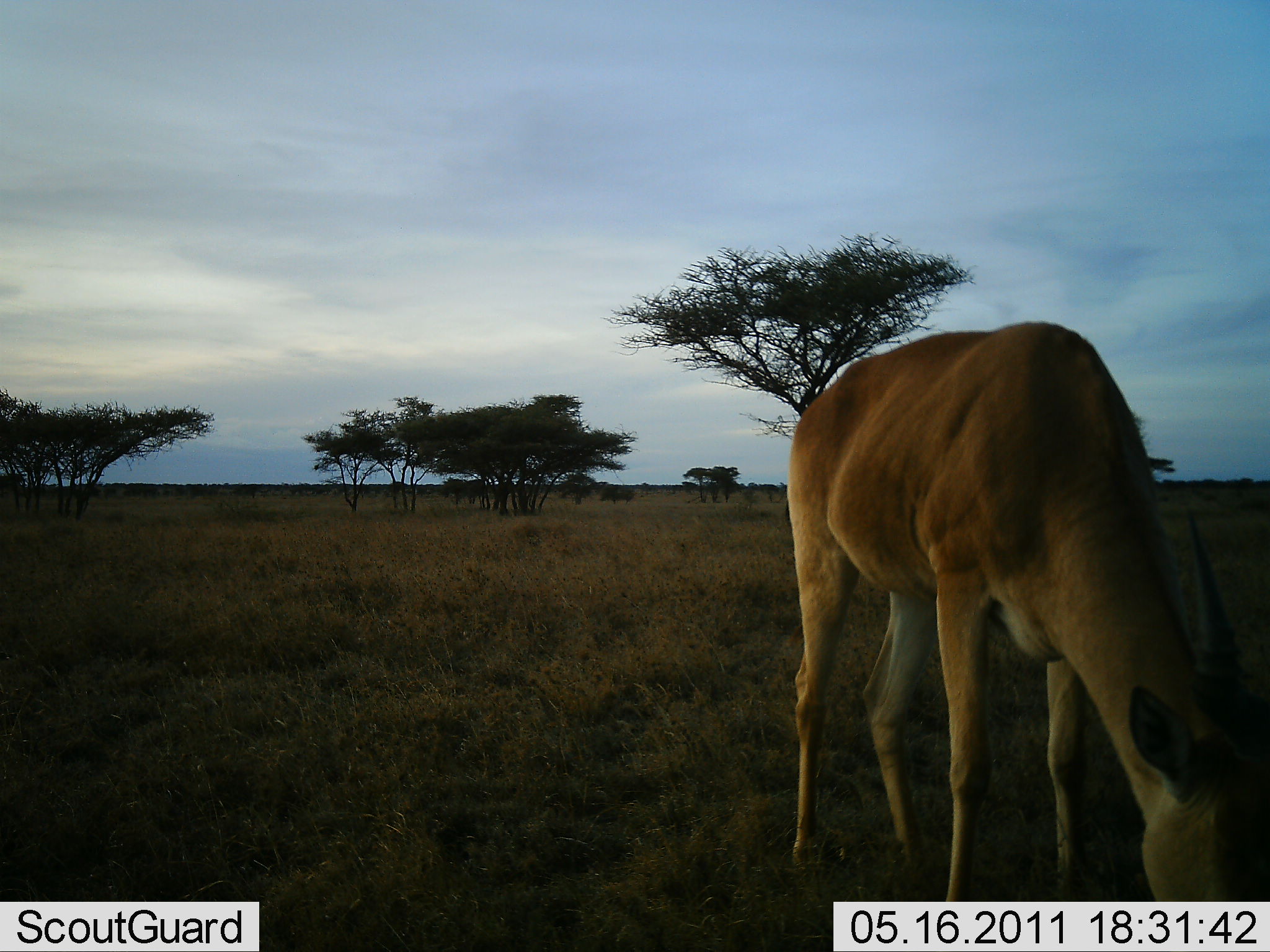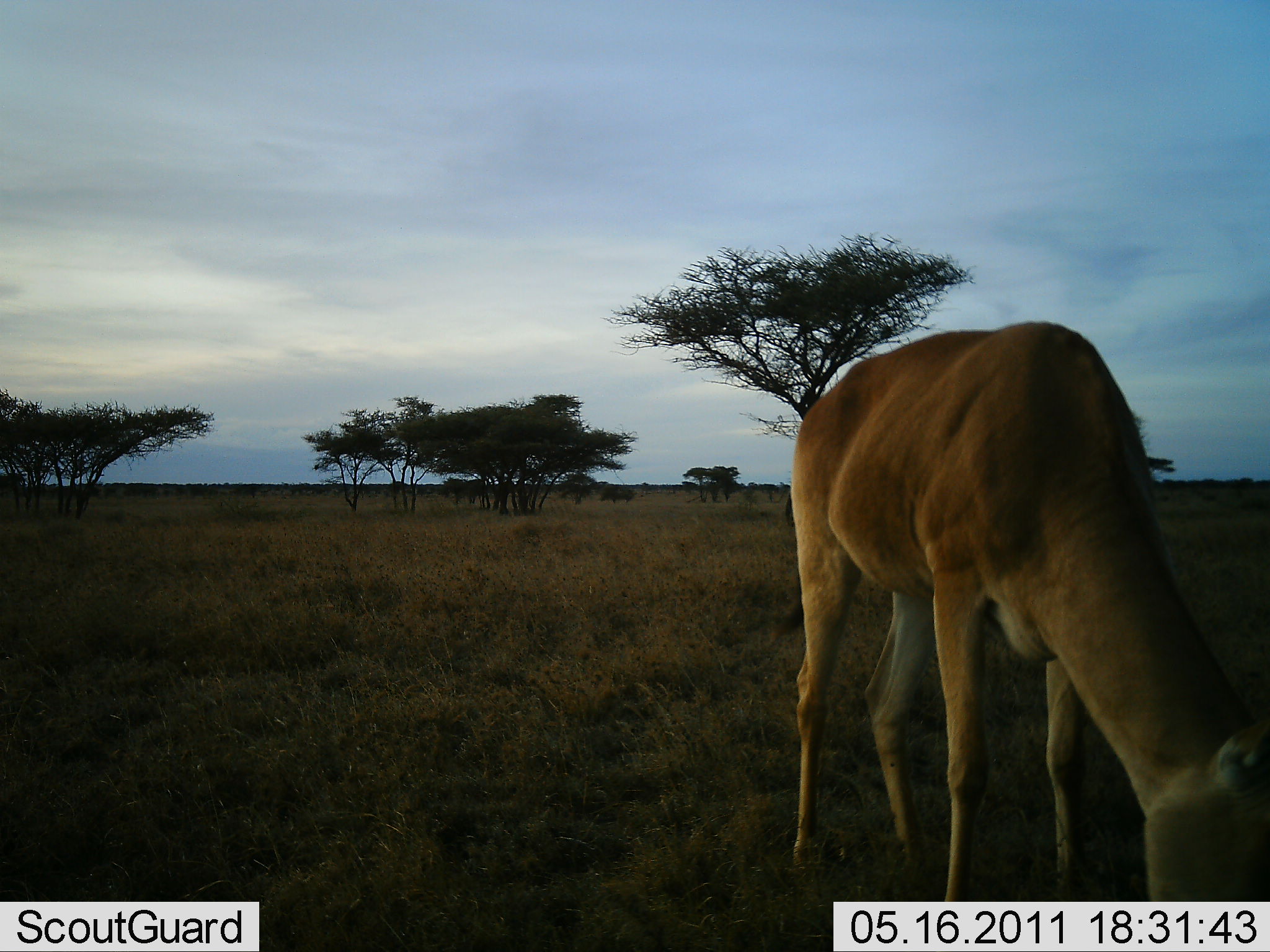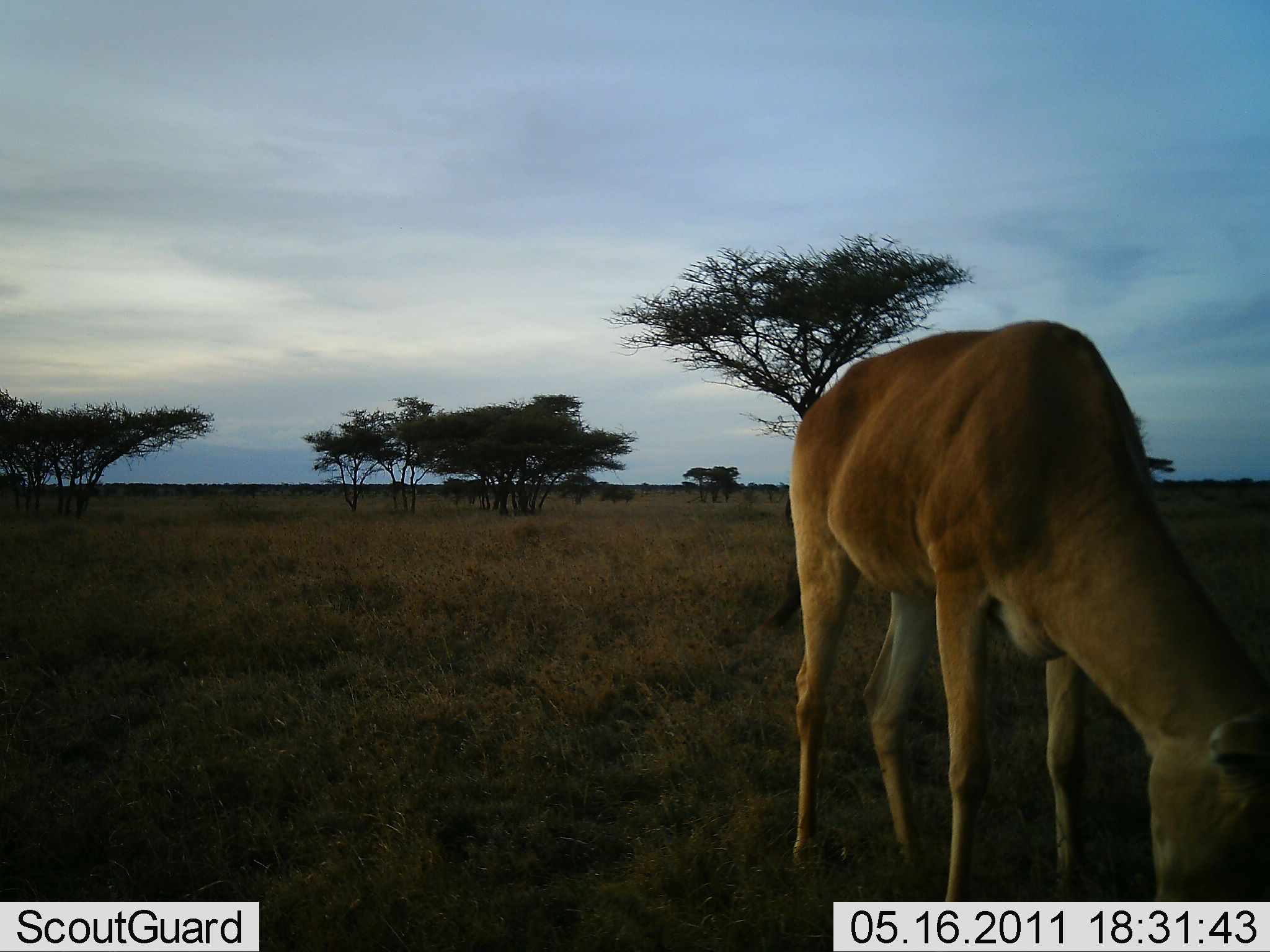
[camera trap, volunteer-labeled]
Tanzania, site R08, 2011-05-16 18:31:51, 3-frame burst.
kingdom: Animalia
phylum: Chordata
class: Mammalia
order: Artiodactyla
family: Bovidae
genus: Nanger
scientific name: Nanger granti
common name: grant's gazelle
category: gazellegrants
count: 1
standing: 30%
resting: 0%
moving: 0%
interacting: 0%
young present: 0%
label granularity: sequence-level